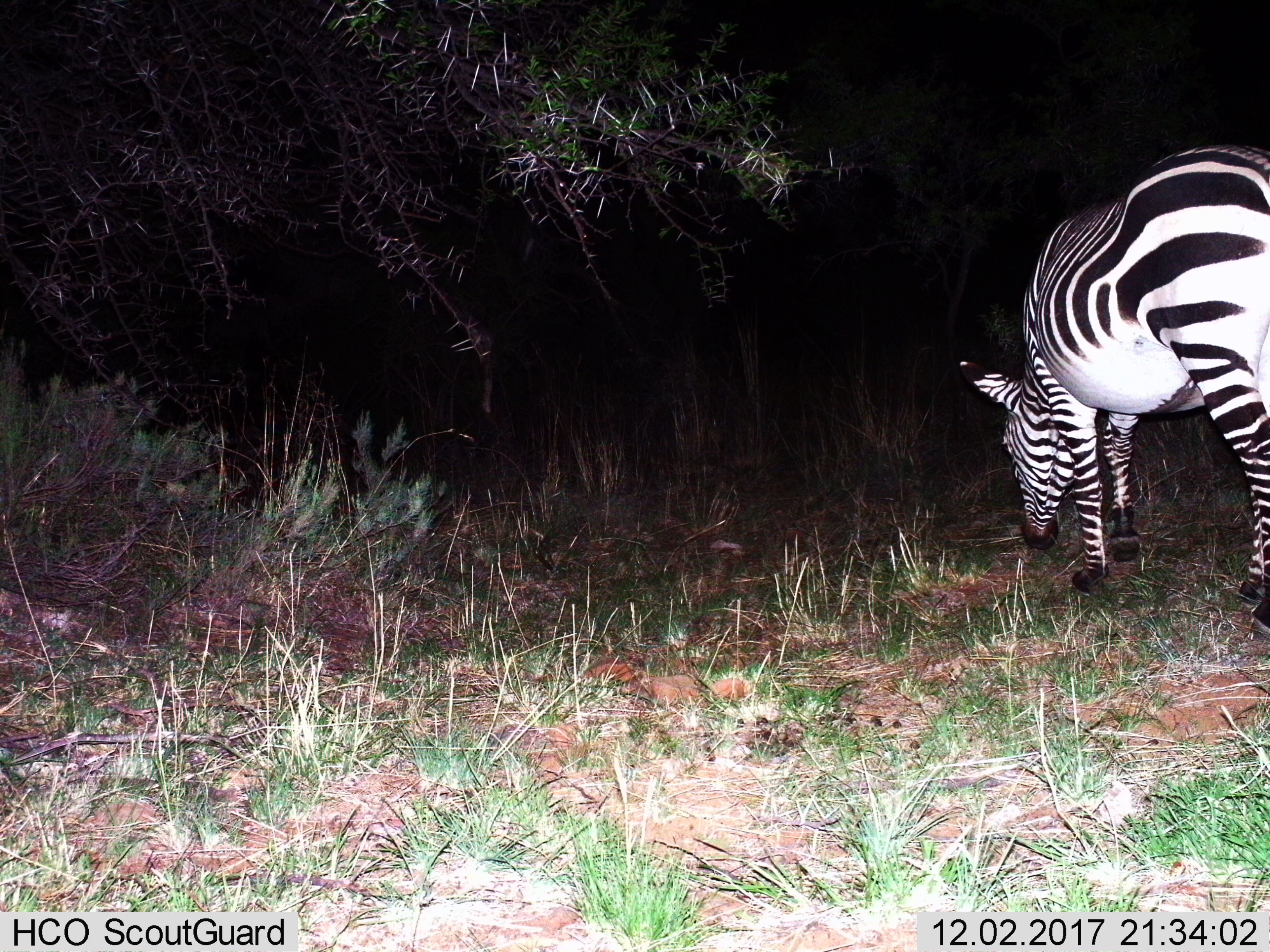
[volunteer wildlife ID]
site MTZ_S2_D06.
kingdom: Animalia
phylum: Chordata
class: Mammalia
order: Perissodactyla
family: Equidae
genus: Equus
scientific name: Equus zebra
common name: mountain zebra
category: zebramountain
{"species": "zebramountain (mountain zebra) (Equus zebra)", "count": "1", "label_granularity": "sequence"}